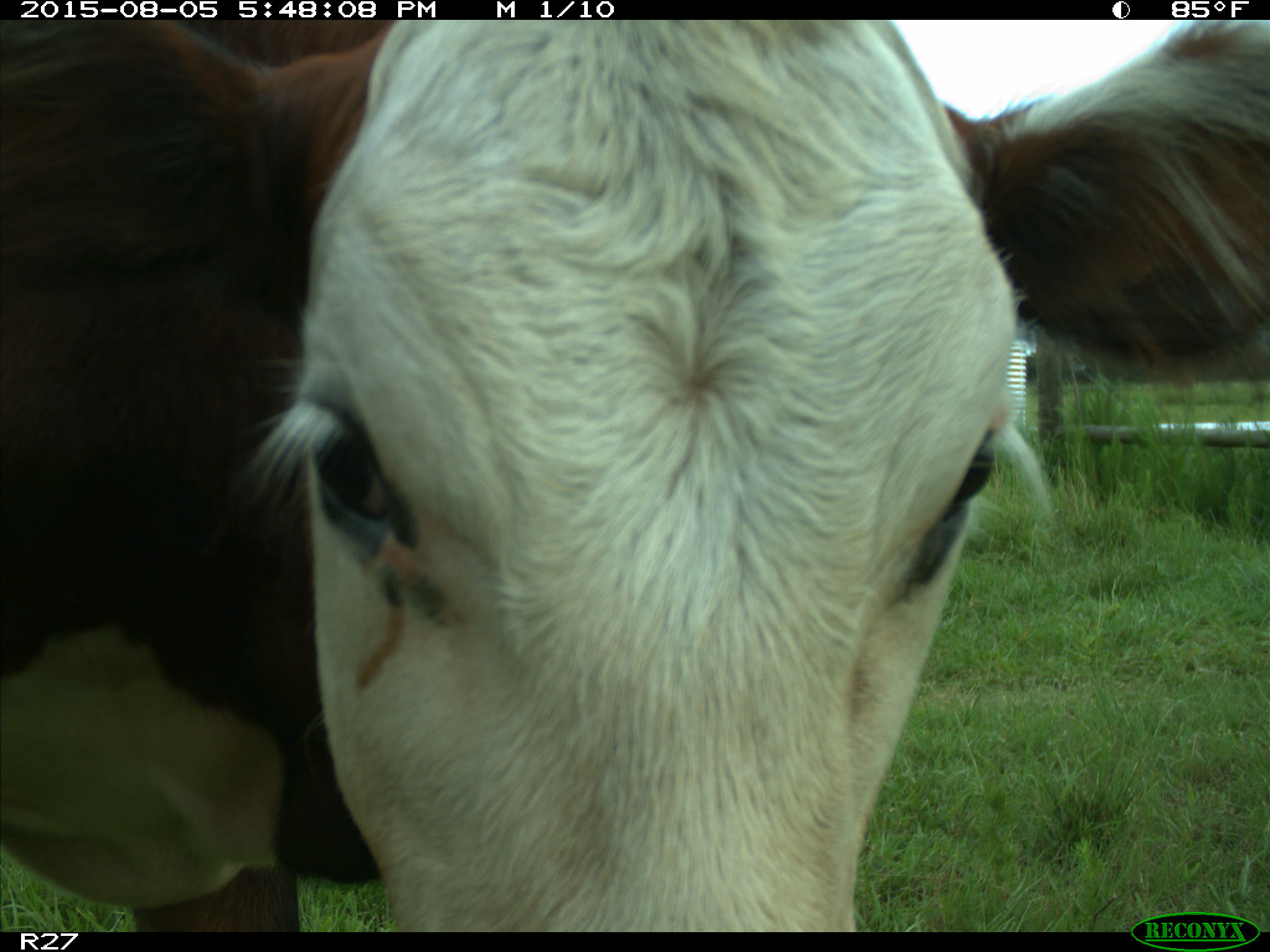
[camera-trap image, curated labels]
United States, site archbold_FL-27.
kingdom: Animalia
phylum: Chordata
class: Mammalia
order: Artiodactyla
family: Bovidae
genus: Bos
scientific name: Bos taurus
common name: domestic cow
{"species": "Bos taurus (domestic cow)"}